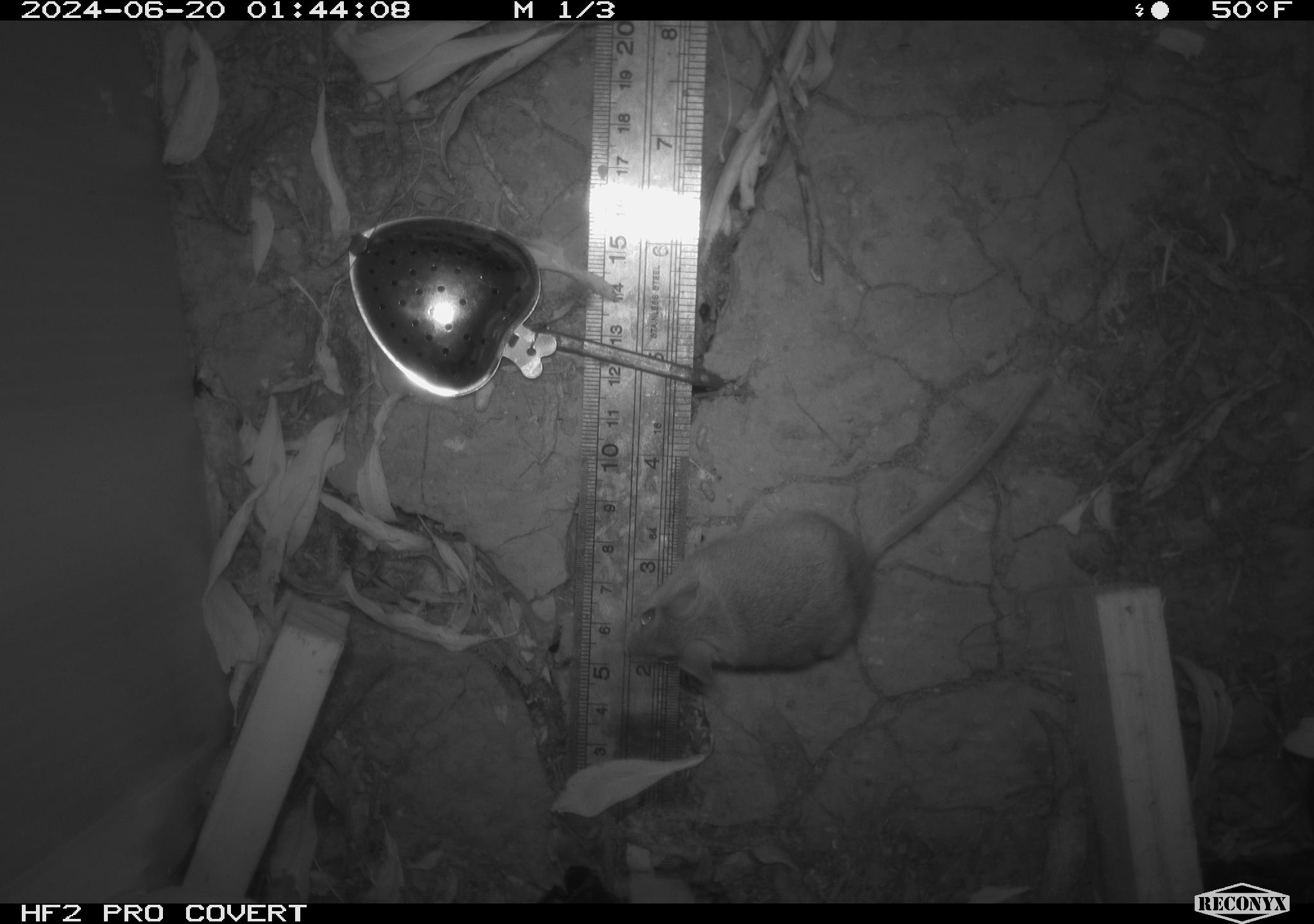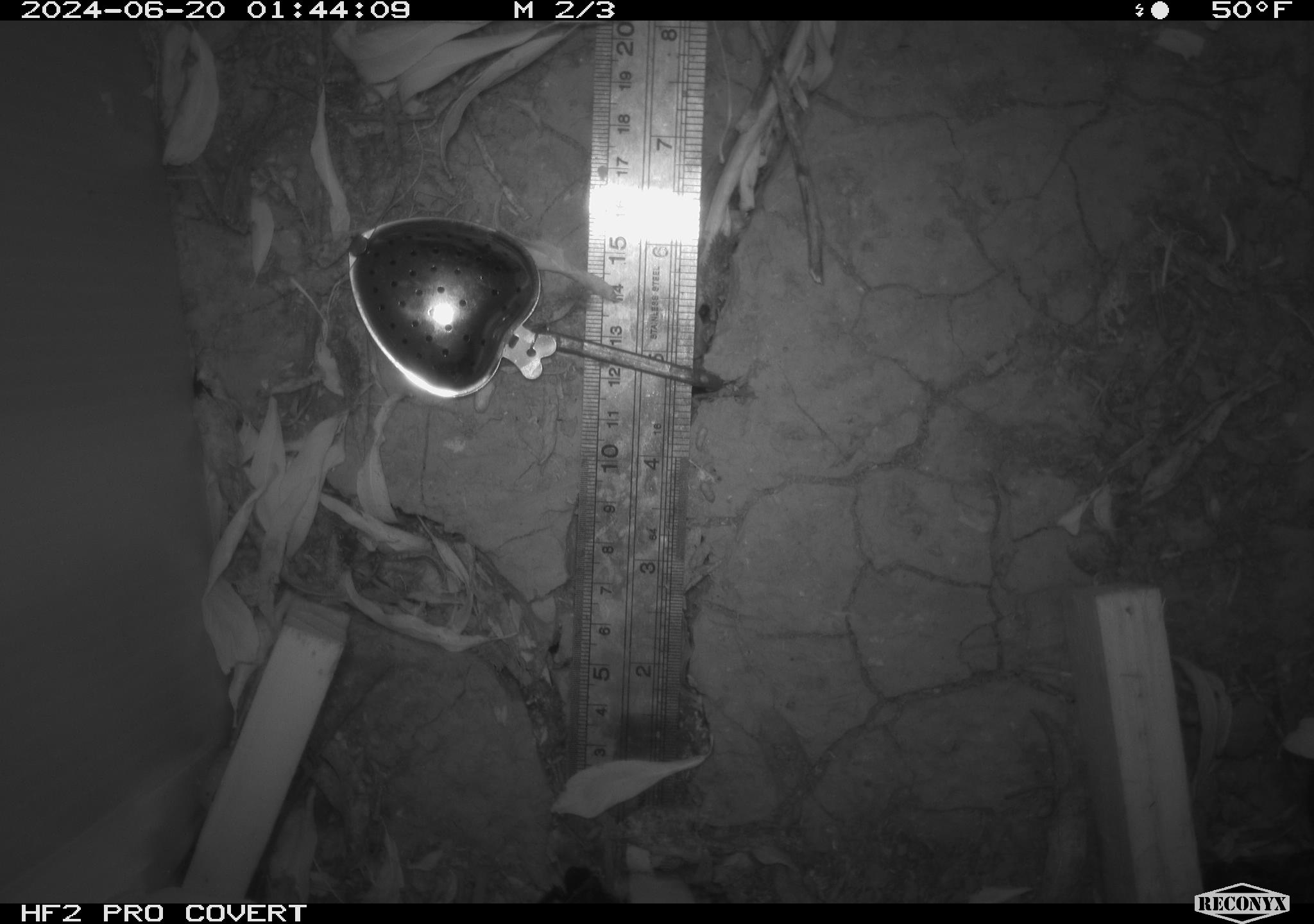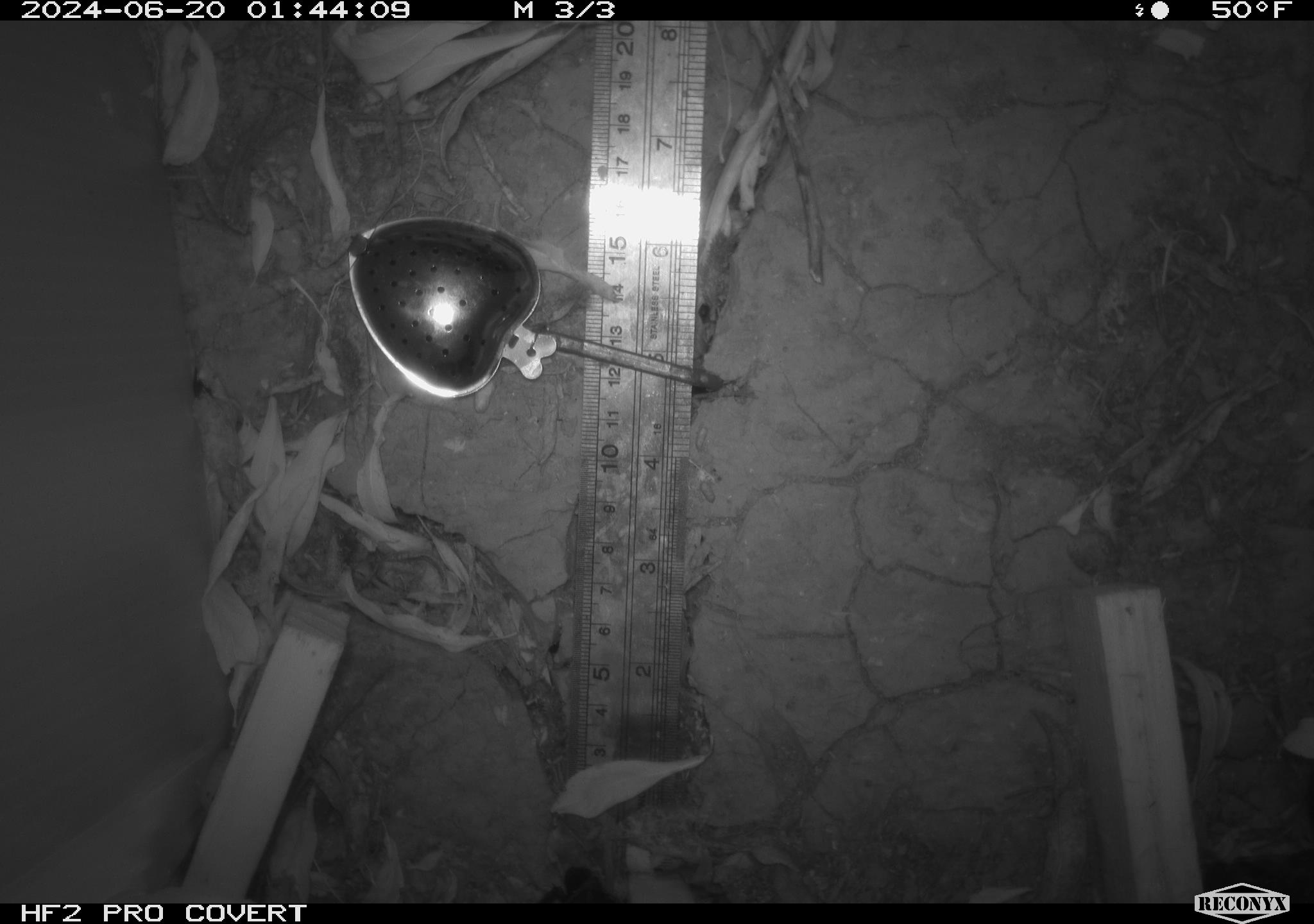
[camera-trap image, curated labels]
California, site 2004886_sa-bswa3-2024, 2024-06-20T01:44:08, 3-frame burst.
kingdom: Animalia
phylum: Chordata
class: Mammalia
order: Rodentia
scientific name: Rodentia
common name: mouse species